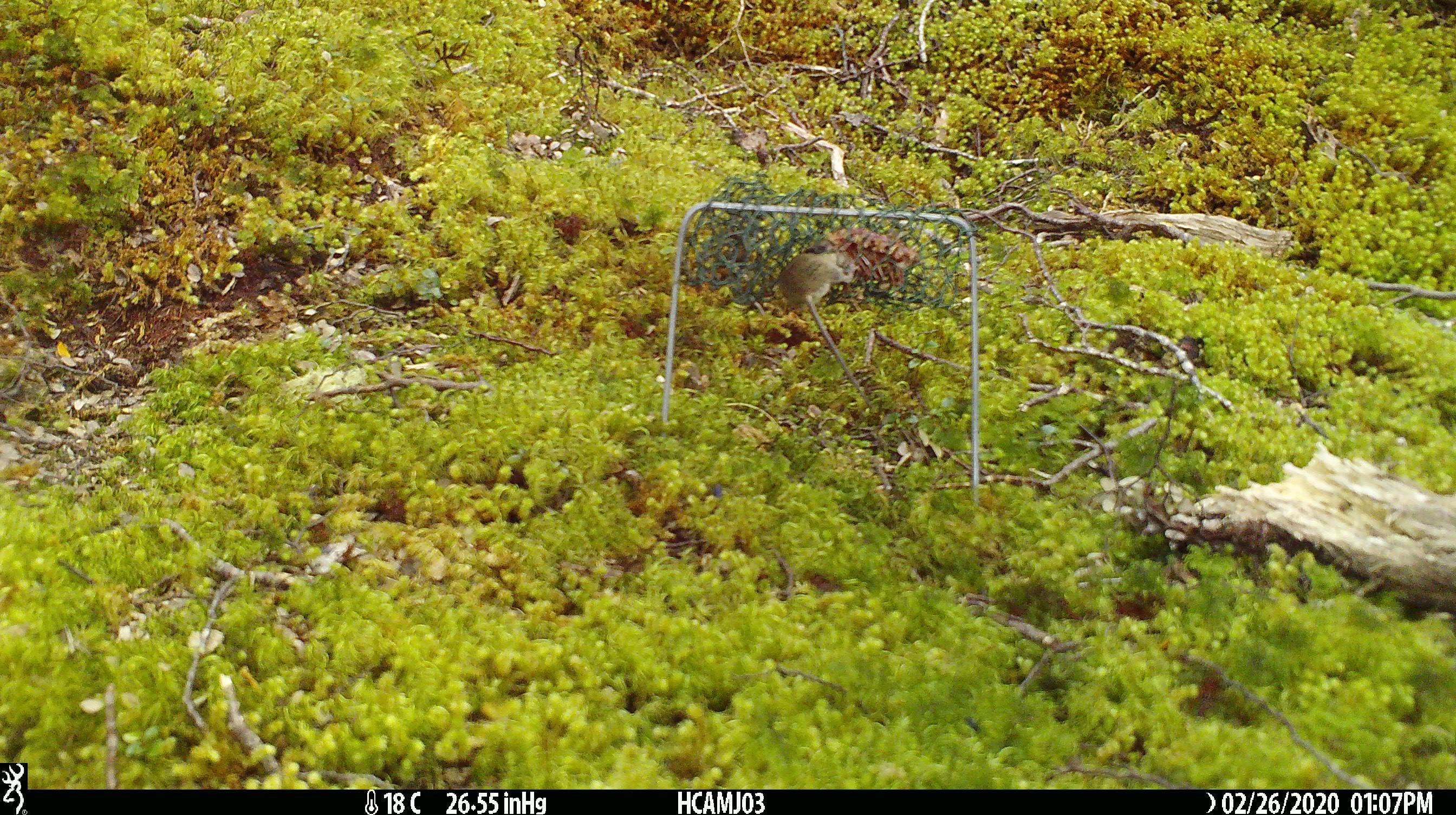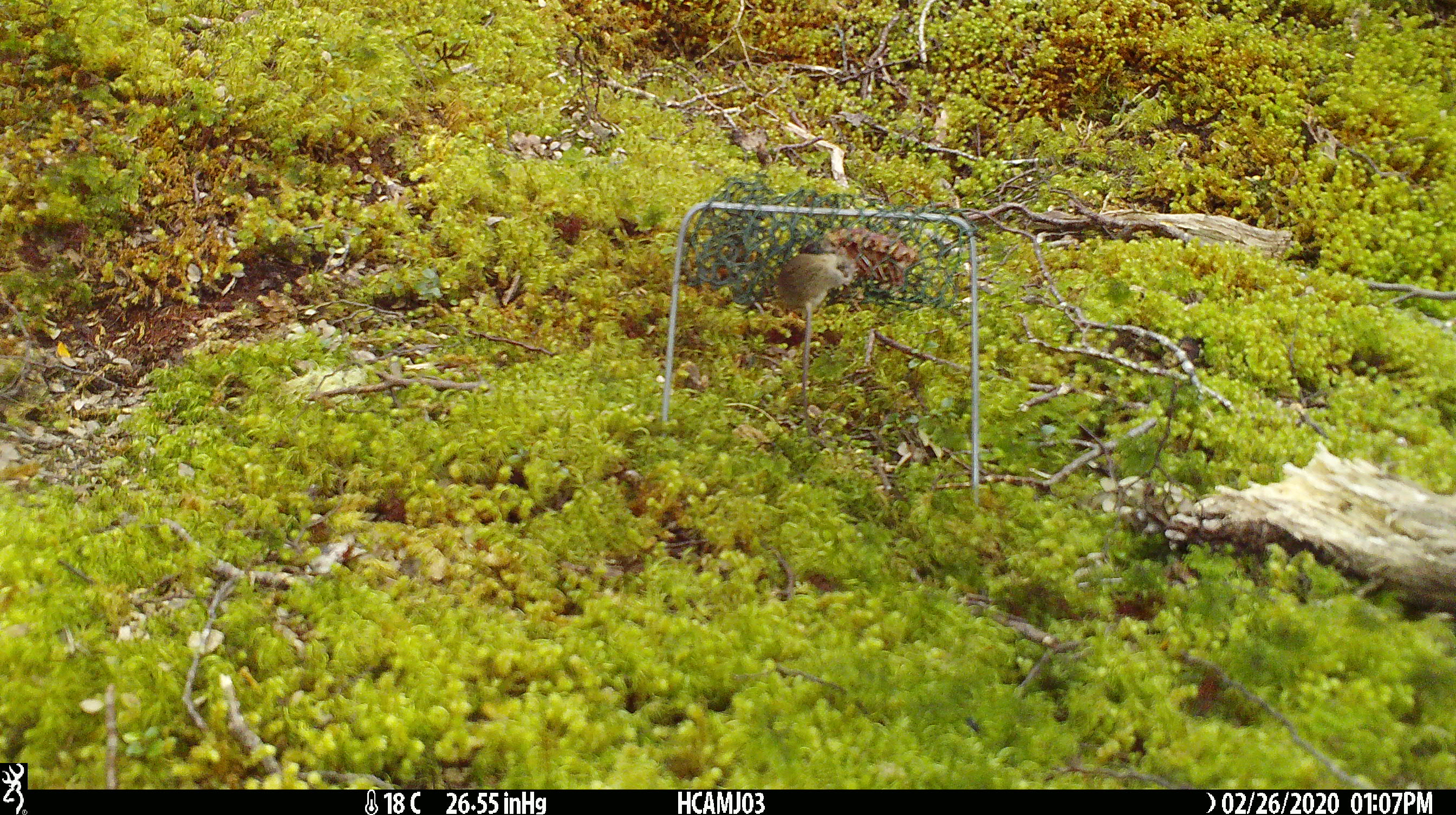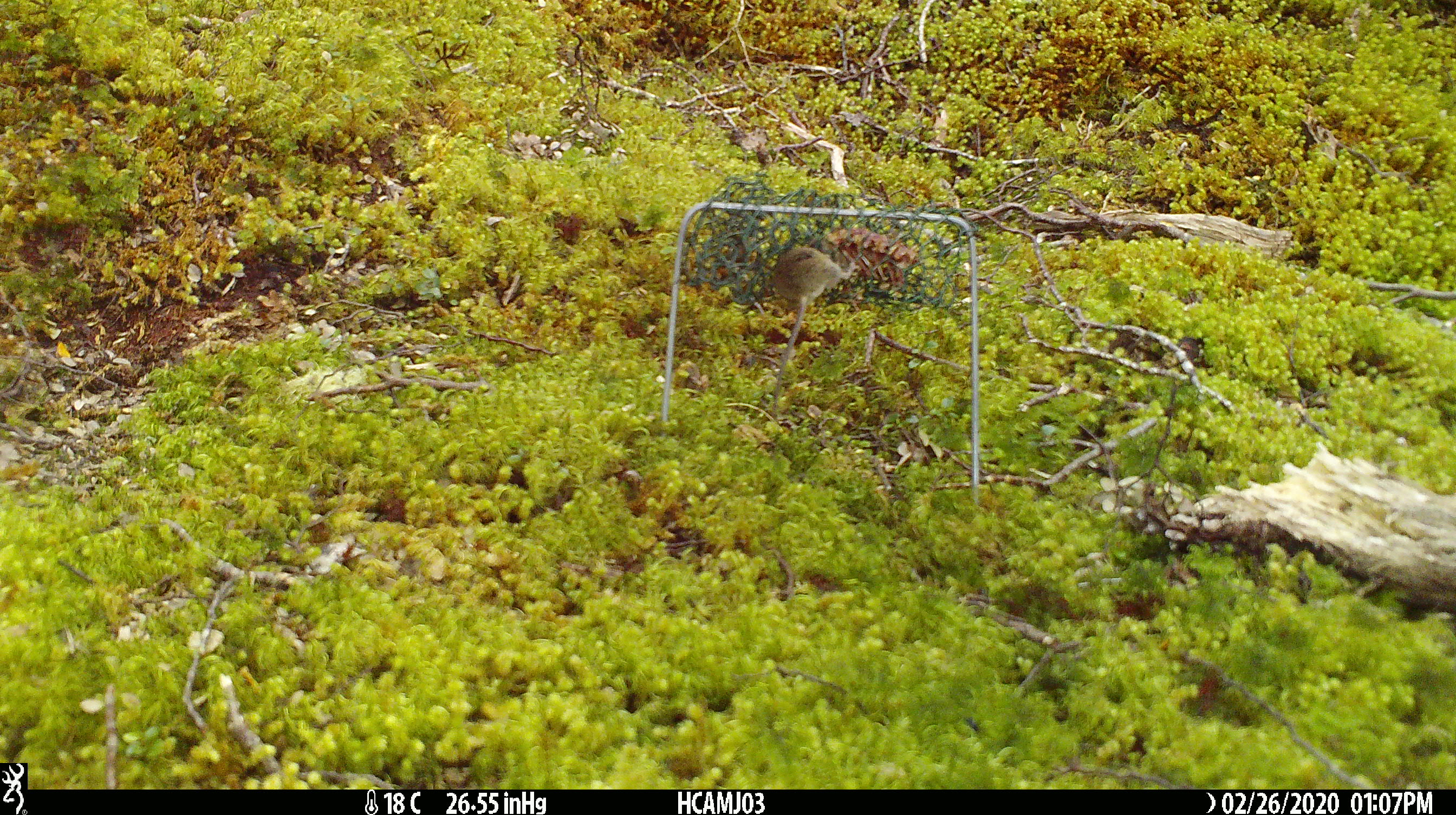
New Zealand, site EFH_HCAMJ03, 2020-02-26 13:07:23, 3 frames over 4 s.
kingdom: Animalia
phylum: Chordata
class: Mammalia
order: Rodentia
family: Muridae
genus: Mus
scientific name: Mus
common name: mouse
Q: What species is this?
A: Mouse (Mus).